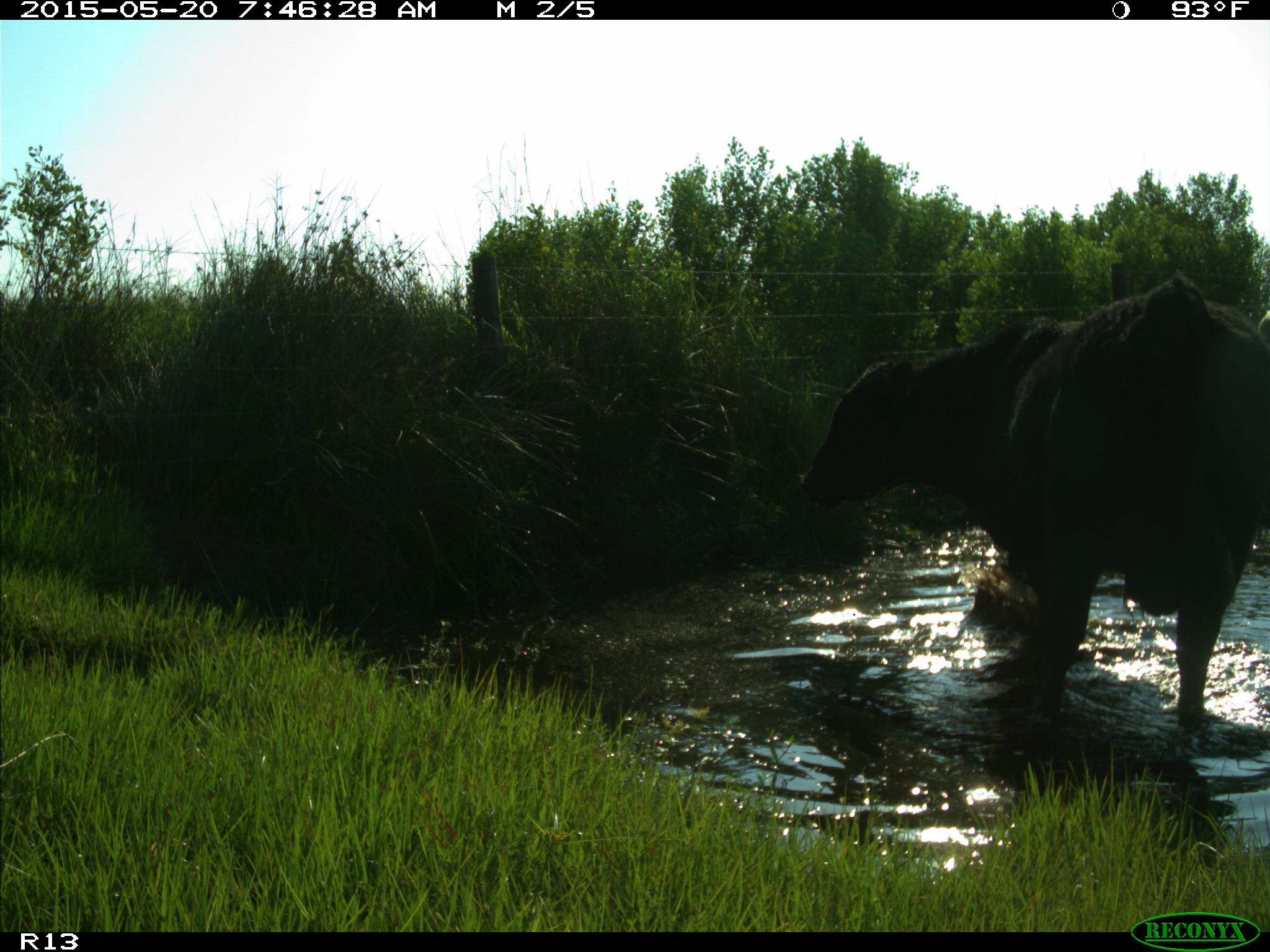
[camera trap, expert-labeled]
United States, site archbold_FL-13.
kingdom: Animalia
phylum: Chordata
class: Mammalia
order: Artiodactyla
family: Bovidae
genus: Bos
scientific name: Bos taurus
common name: domestic cow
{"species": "Bos taurus (domestic cow)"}